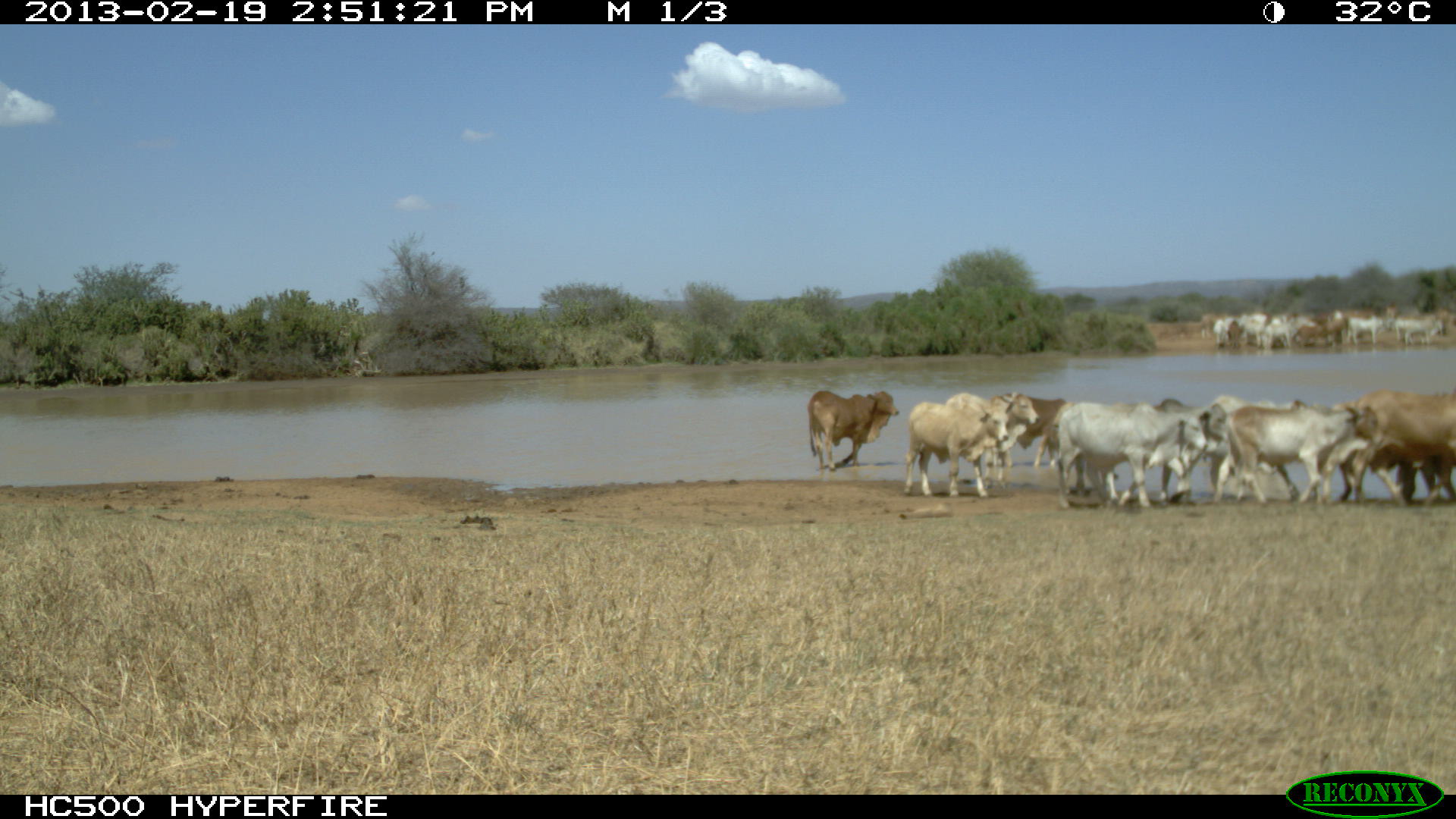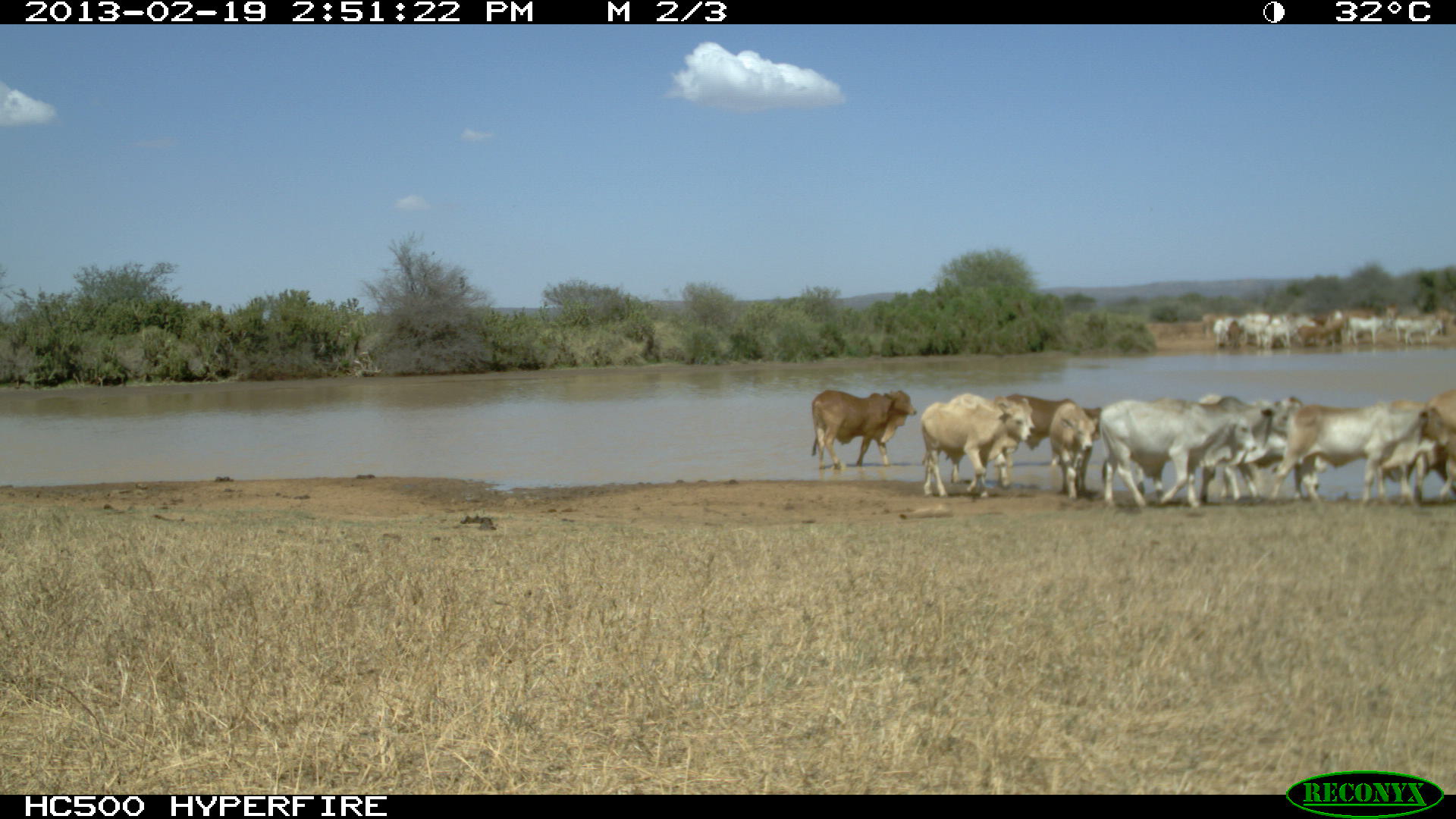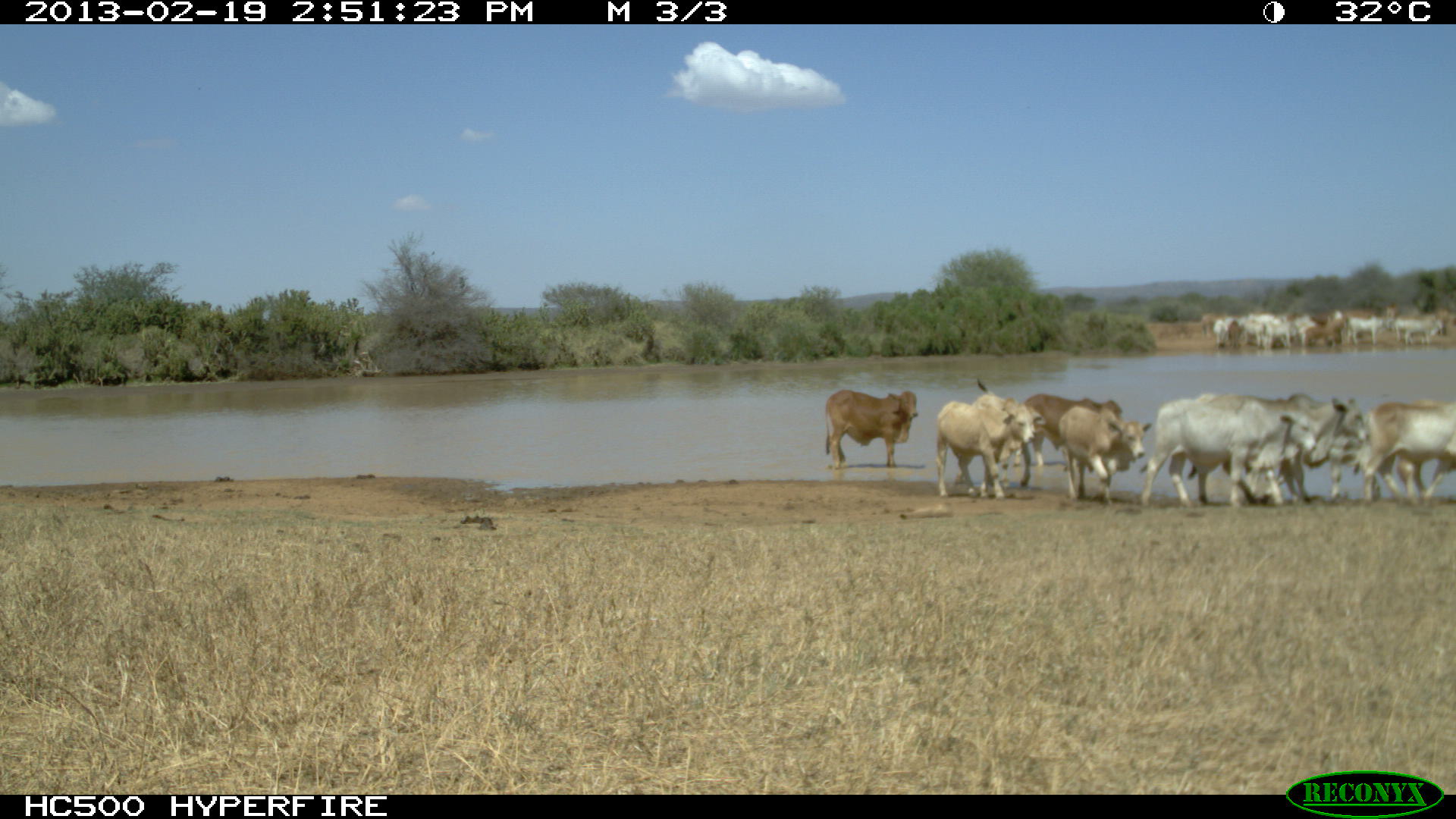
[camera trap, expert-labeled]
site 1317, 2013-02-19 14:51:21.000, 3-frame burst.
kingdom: Animalia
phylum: Chordata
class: Mammalia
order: Artiodactyla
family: Bovidae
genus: Bos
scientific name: Bos taurus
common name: domestic cattle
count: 1